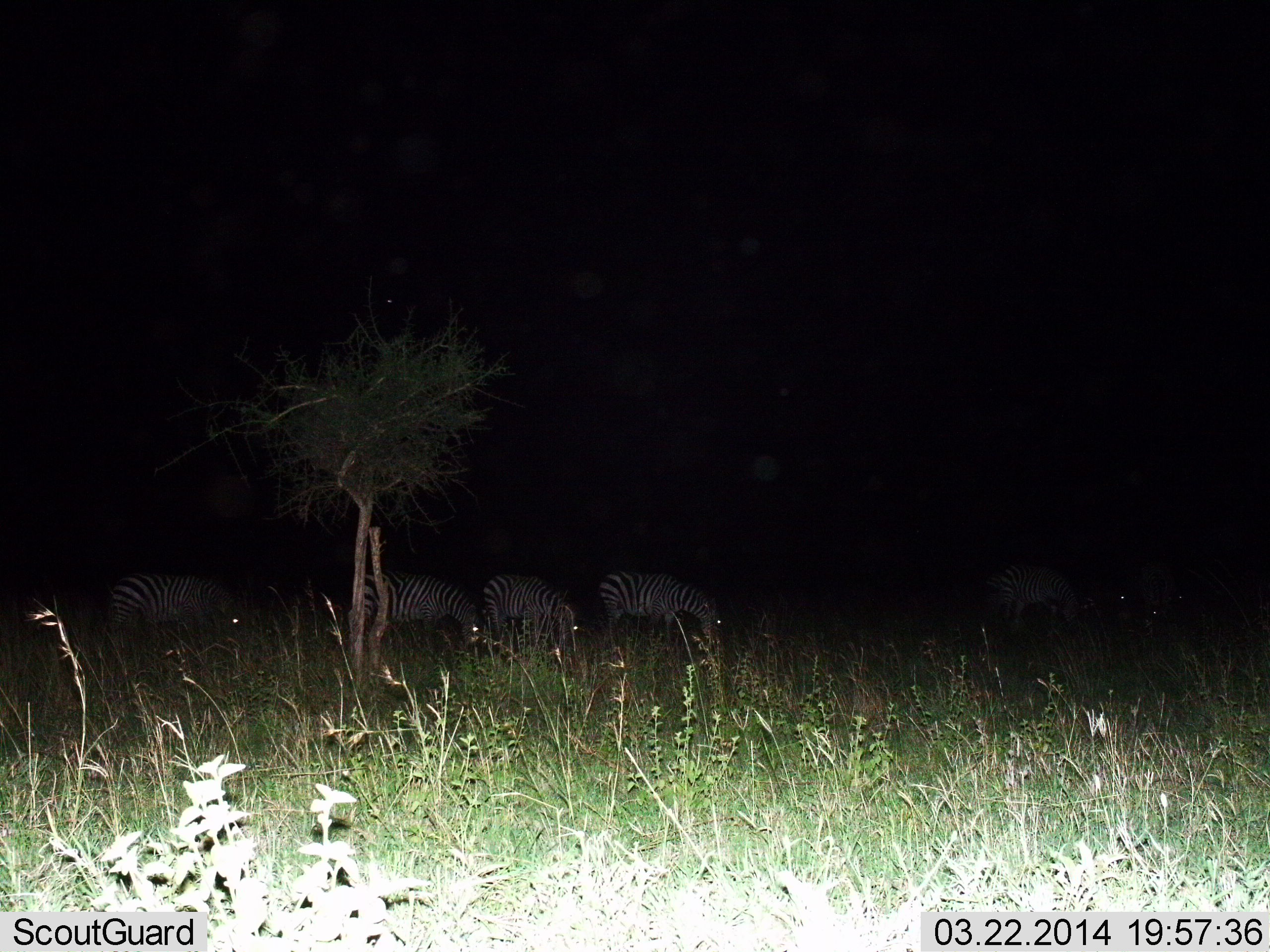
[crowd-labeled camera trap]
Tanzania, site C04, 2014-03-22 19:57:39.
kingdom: Animalia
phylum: Chordata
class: Mammalia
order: Perissodactyla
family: Equidae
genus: Equus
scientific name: Equus quagga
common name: plains zebra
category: zebra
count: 5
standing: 10%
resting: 10%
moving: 0%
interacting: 0%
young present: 0%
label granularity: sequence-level